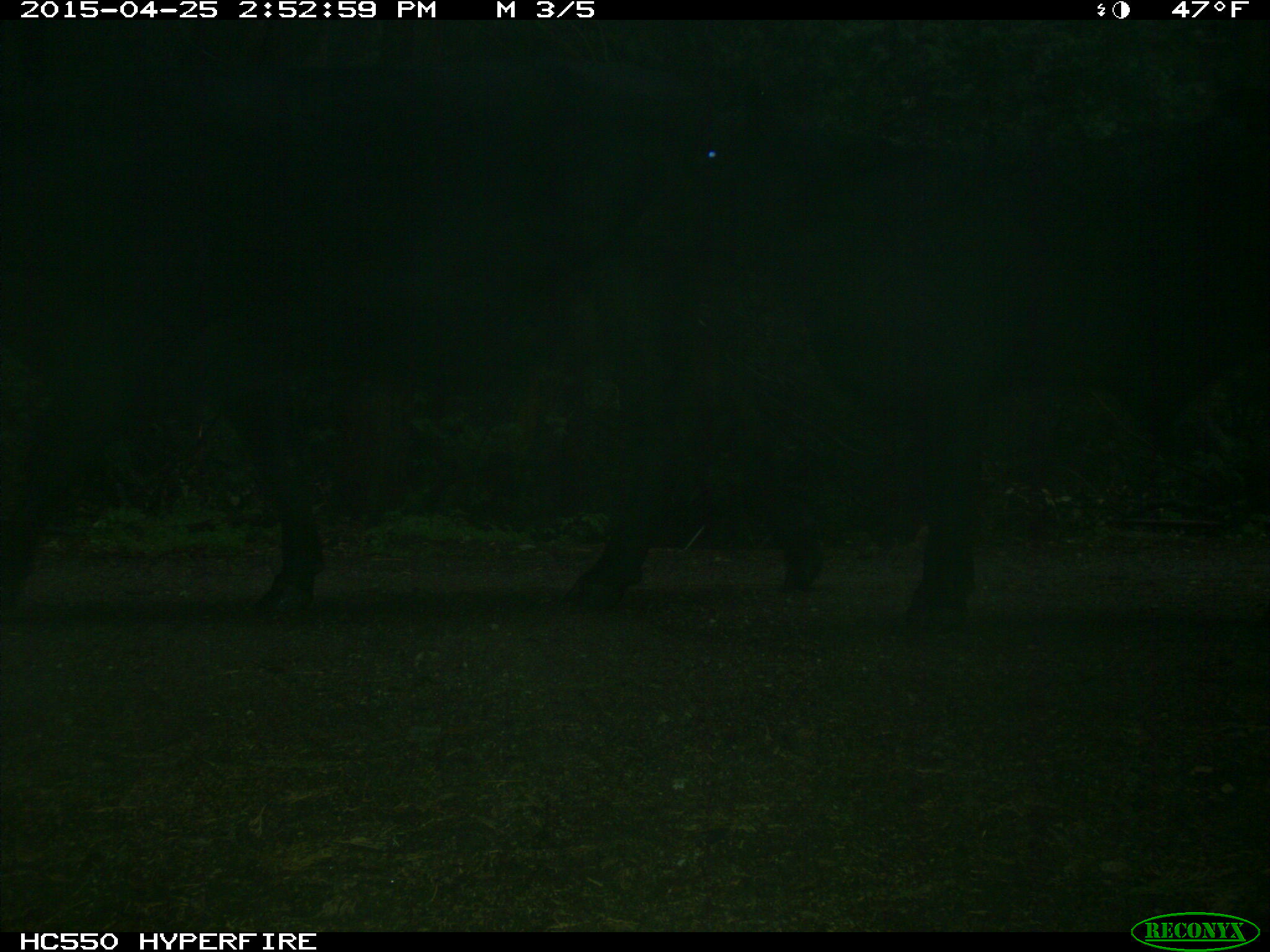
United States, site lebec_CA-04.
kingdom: Animalia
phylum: Chordata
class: Mammalia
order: Artiodactyla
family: Bovidae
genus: Bos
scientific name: Bos taurus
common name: domestic cow